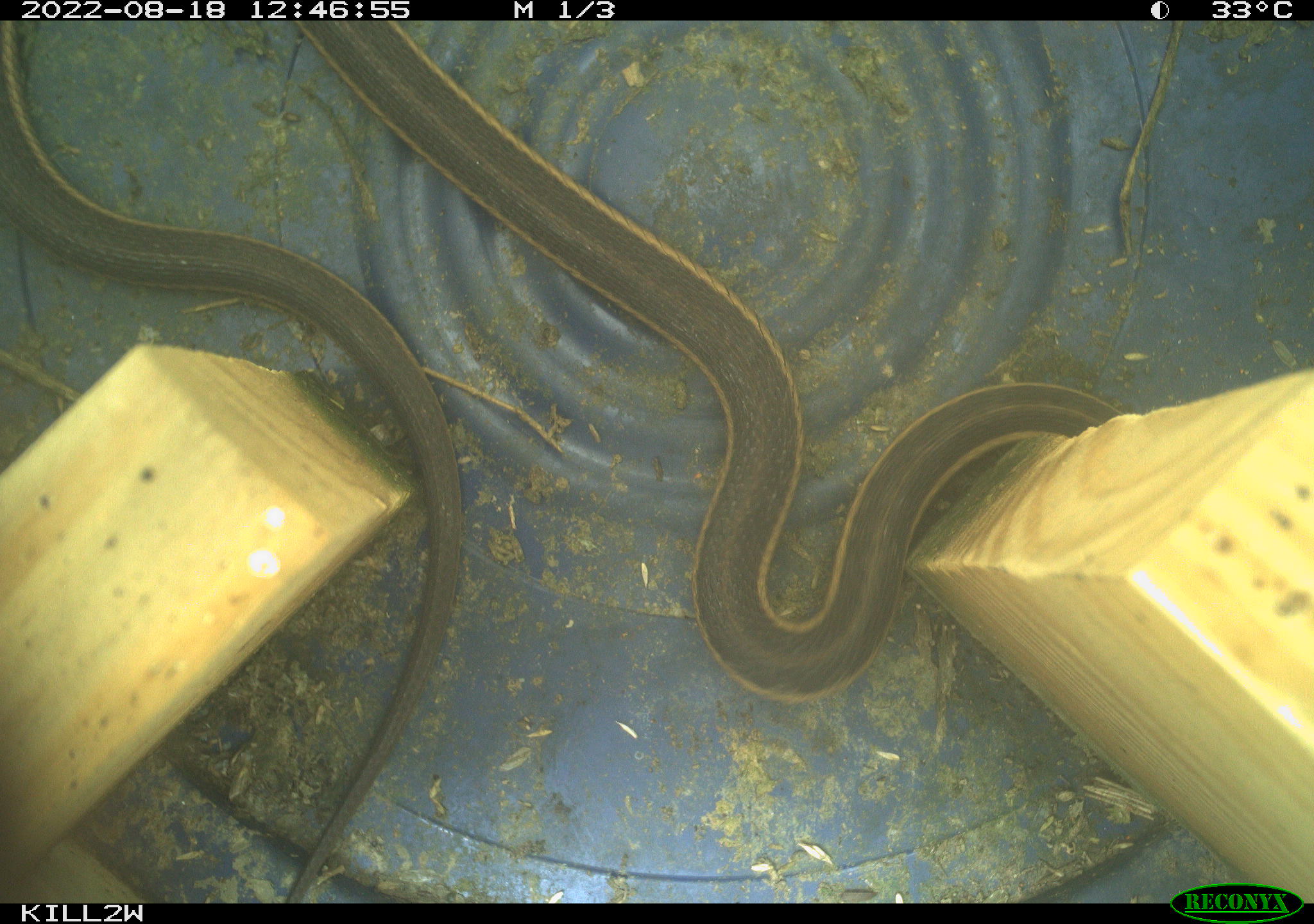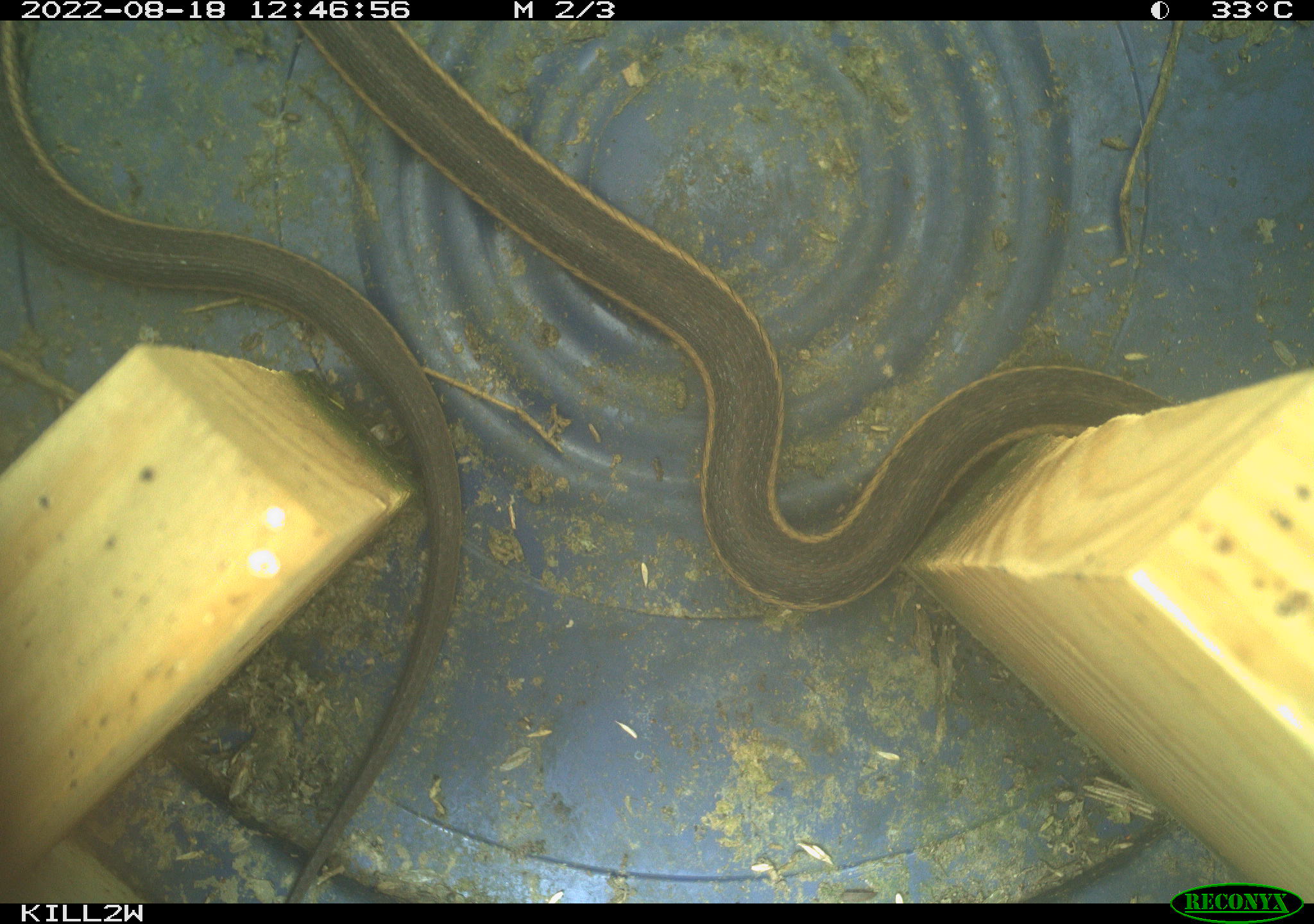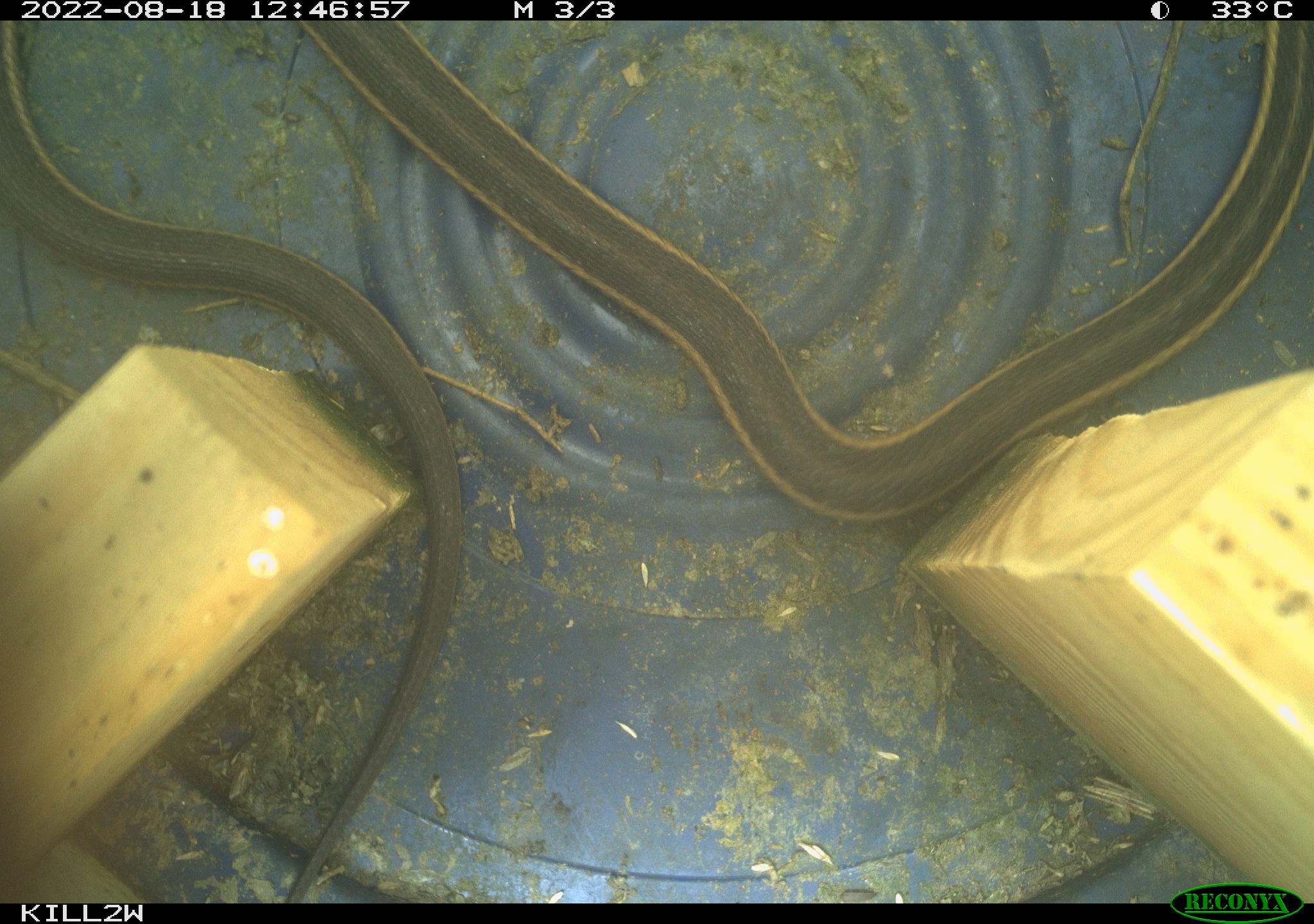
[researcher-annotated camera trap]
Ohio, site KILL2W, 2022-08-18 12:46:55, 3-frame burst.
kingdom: Animalia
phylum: Chordata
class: Reptilia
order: Squamata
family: Colubridae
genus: Thamnophis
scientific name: Thamnophis sirtalis sirtalis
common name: eastern gartersnake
Eastern gartersnake (Thamnophis sirtalis sirtalis).